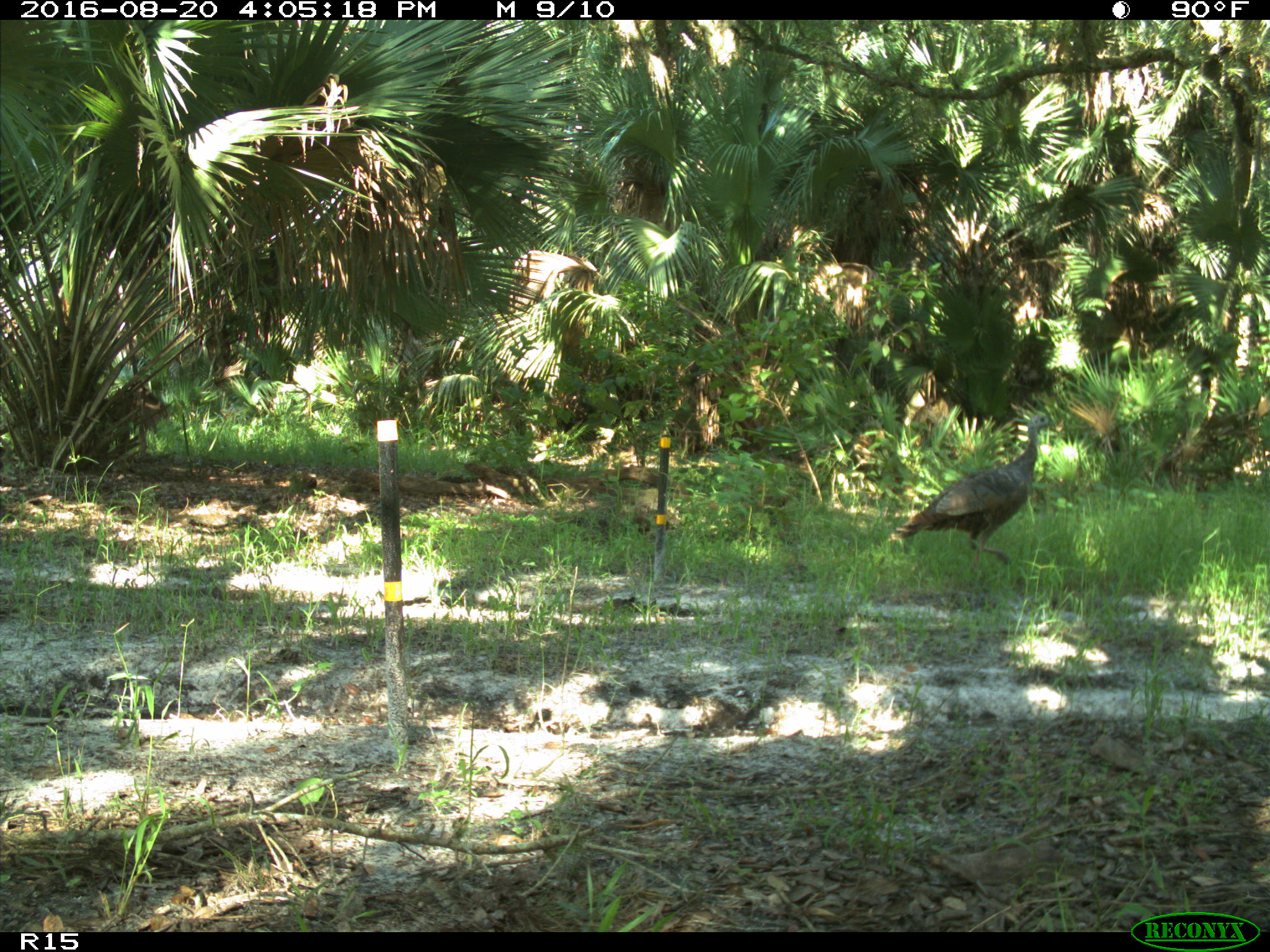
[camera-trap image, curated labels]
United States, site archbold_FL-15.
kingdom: Animalia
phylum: Chordata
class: Aves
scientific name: Aves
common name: birds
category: unidentified bird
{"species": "unidentified bird (birds) (Aves)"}